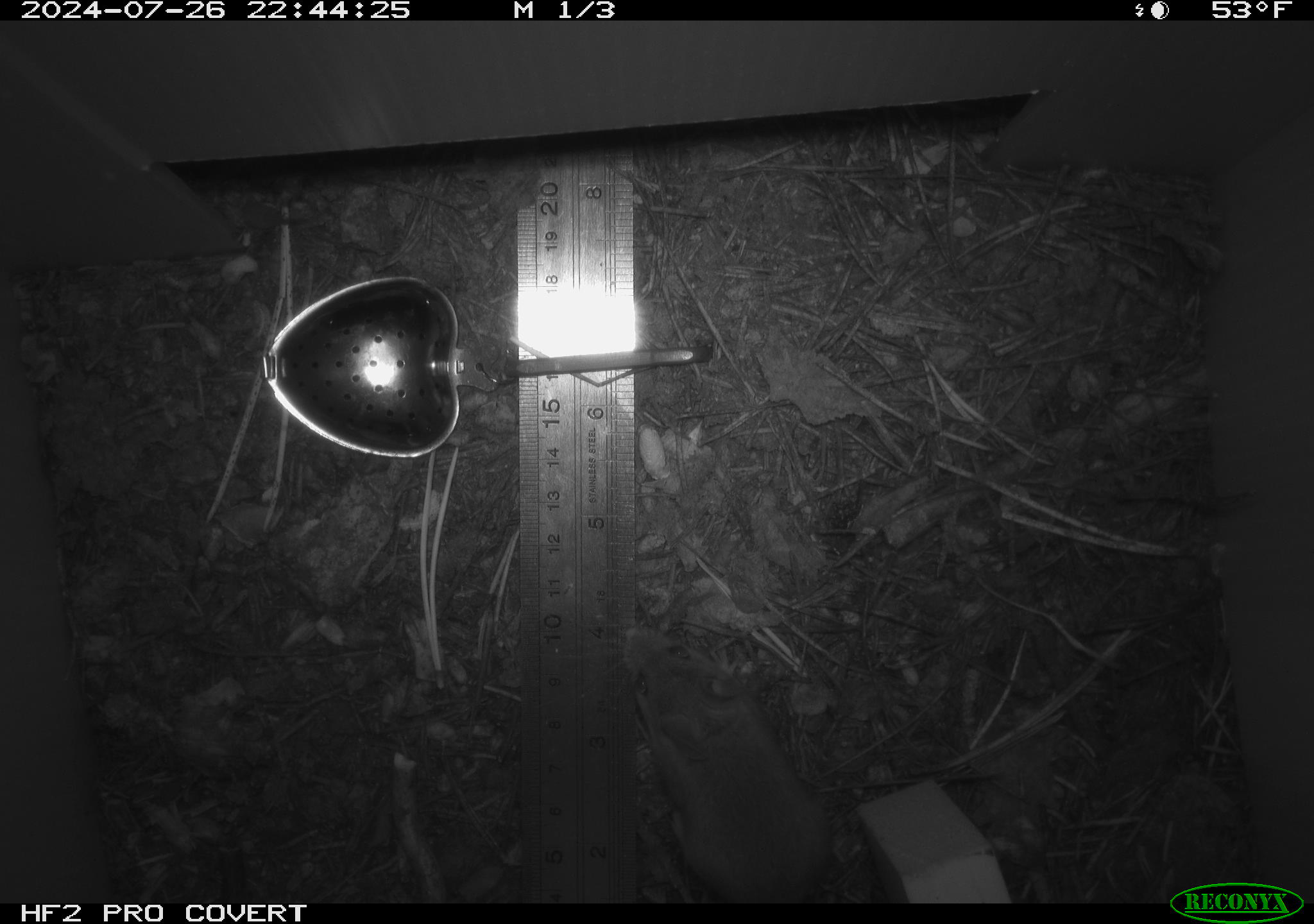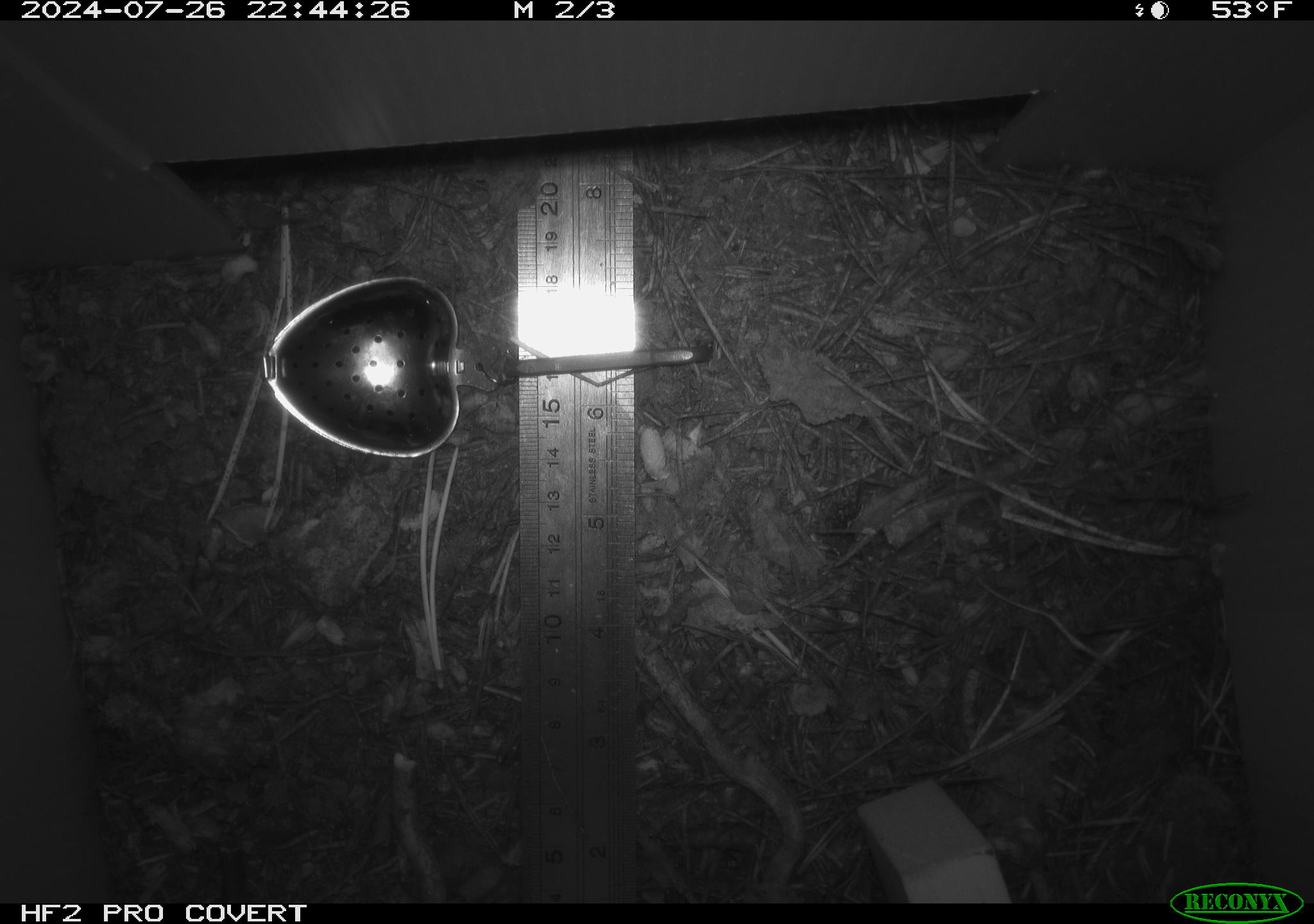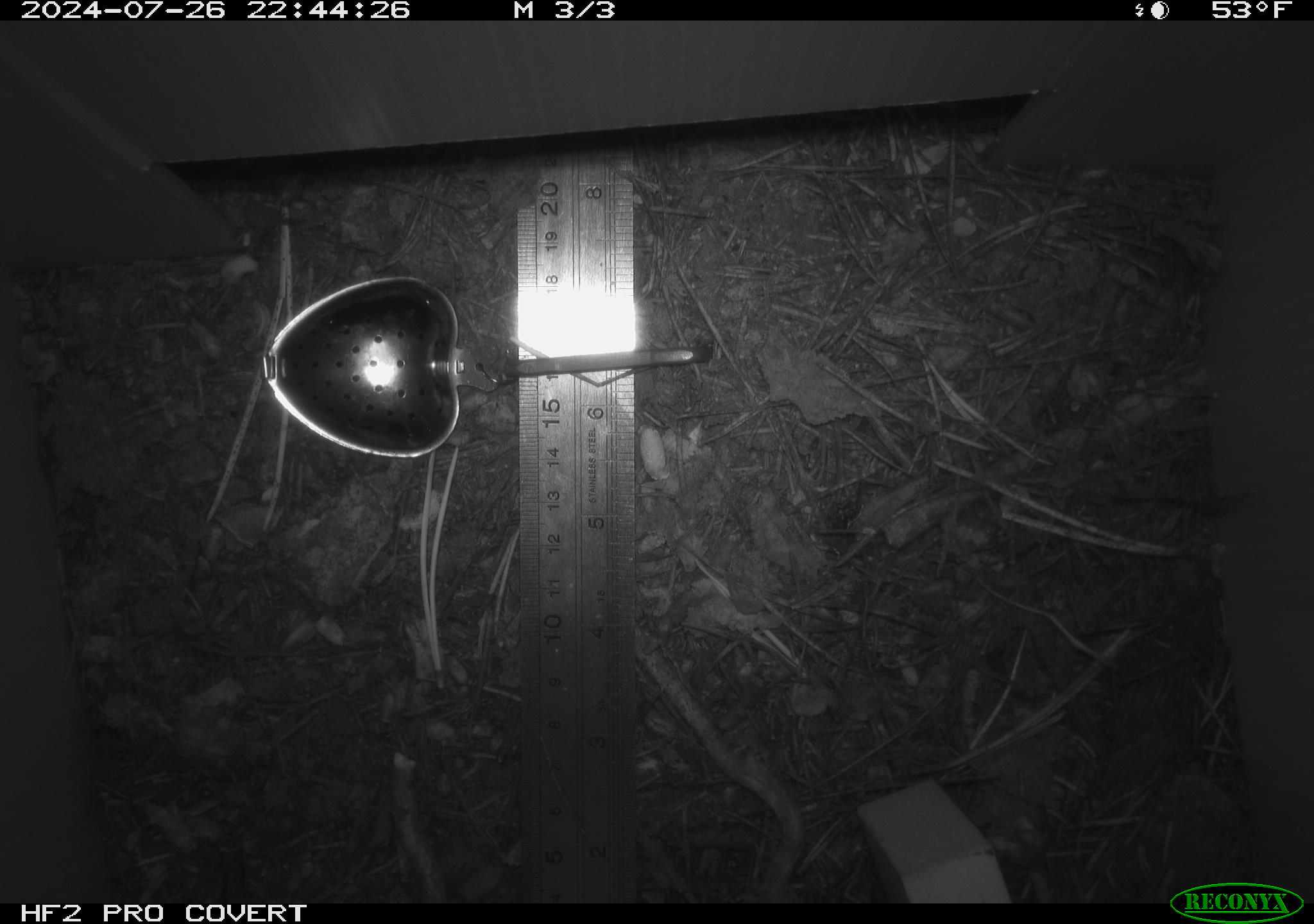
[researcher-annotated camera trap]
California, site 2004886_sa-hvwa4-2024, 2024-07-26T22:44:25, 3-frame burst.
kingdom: Animalia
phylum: Chordata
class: Mammalia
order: Rodentia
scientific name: Rodentia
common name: mouse species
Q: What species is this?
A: Mouse species (Rodentia).